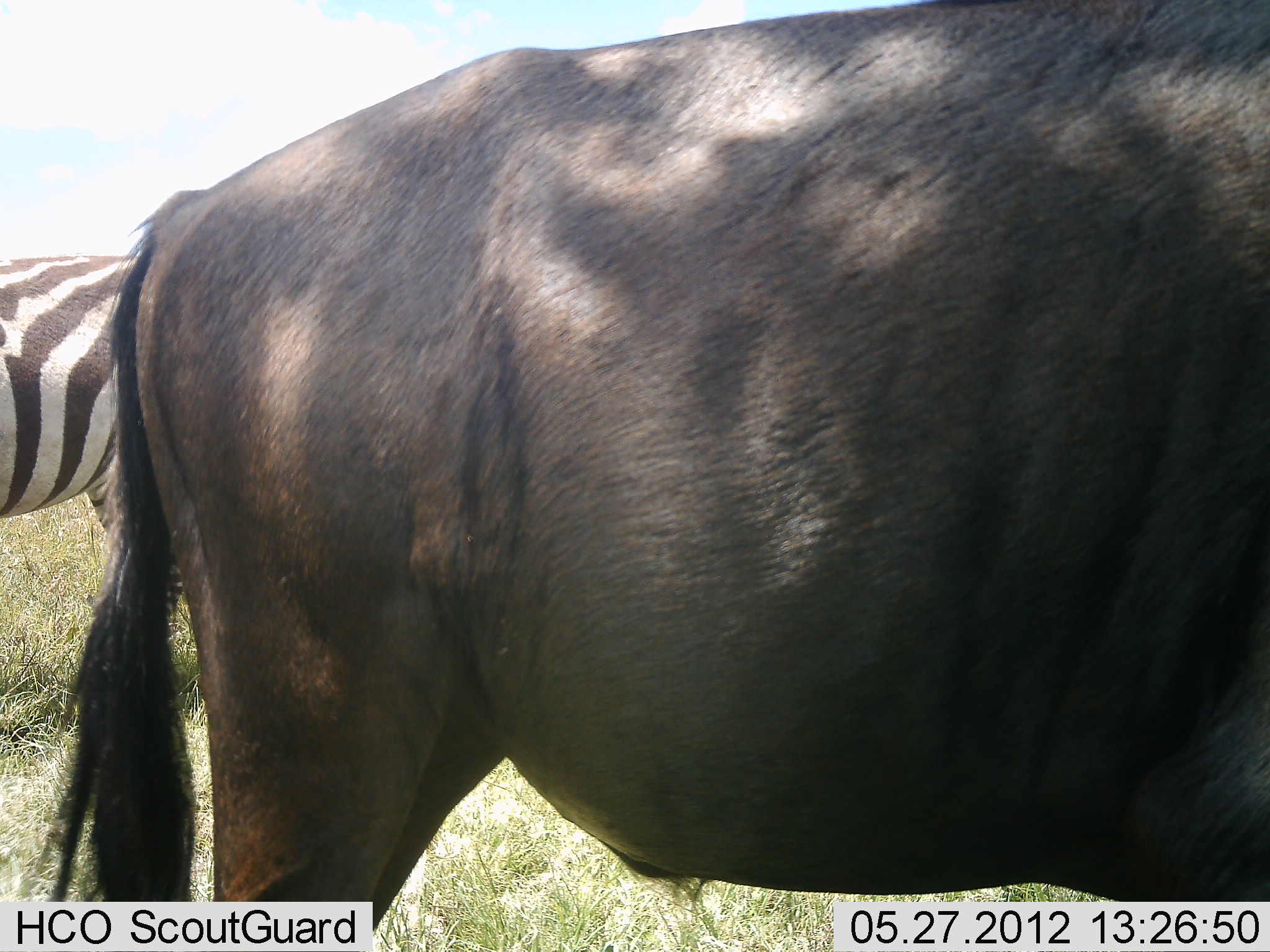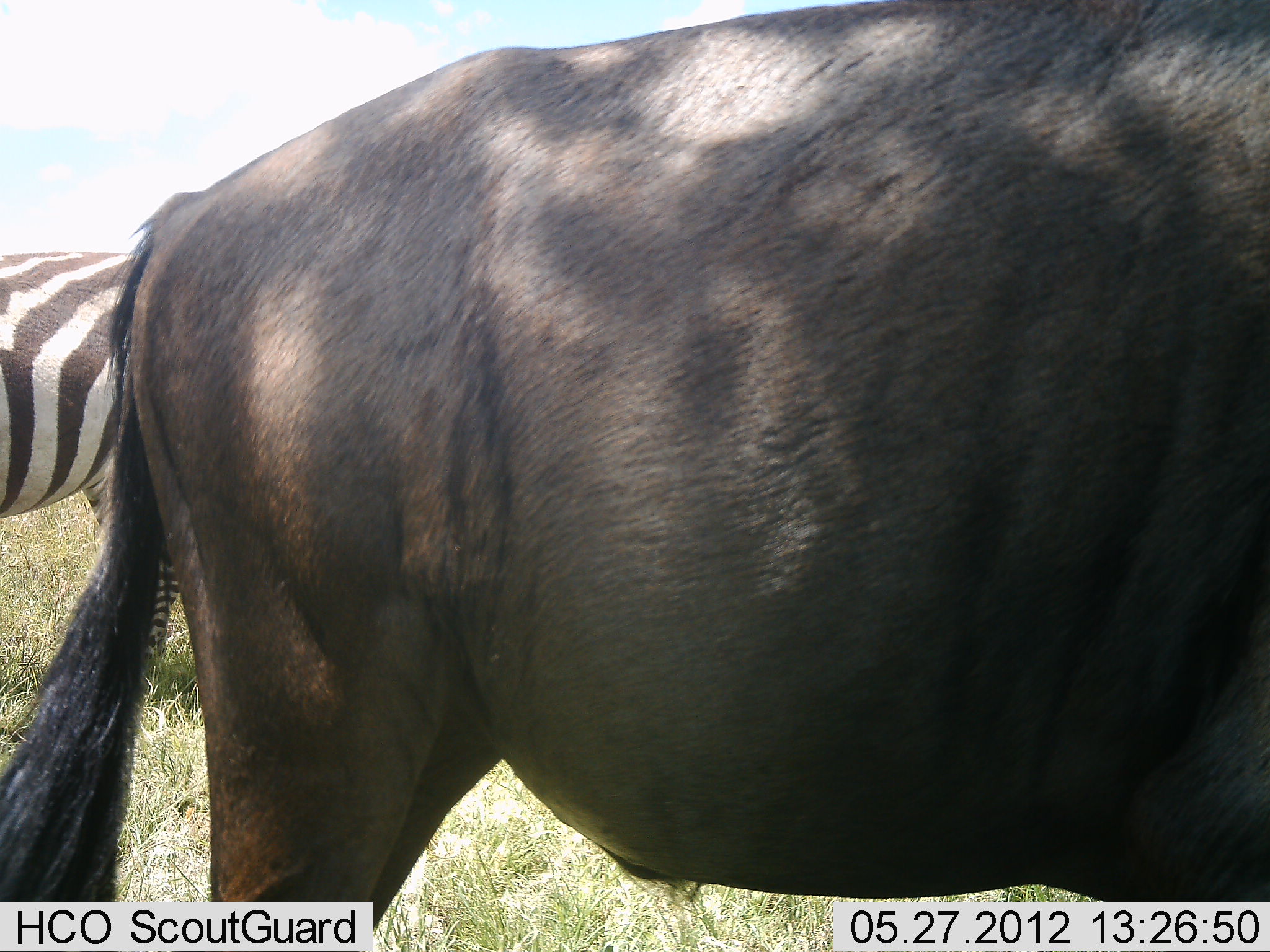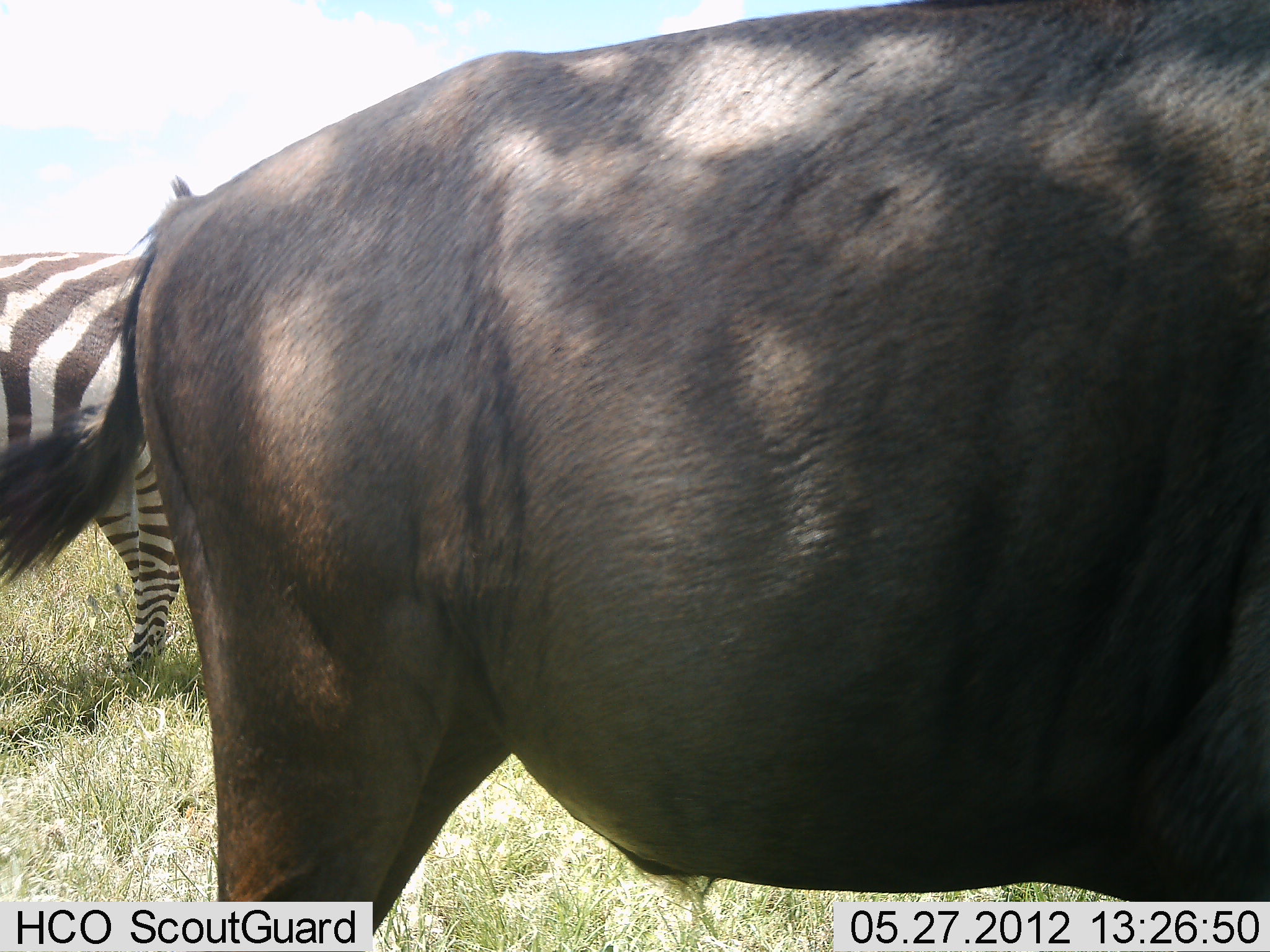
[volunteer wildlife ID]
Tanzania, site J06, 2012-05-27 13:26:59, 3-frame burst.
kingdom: Animalia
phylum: Chordata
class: Mammalia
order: Artiodactyla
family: Bovidae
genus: Connochaetes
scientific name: Connochaetes taurinus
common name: blue wildebeest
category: wildebeest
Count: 1.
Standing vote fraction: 92%.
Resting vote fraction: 8%.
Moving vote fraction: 0%.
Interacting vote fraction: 0%.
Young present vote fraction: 0%.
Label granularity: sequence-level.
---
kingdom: Animalia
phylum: Chordata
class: Mammalia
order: Perissodactyla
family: Equidae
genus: Equus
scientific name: Equus quagga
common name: plains zebra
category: zebra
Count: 1.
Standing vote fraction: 100%.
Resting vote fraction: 0%.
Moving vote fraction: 0%.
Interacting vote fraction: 0%.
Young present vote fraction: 0%.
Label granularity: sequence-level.